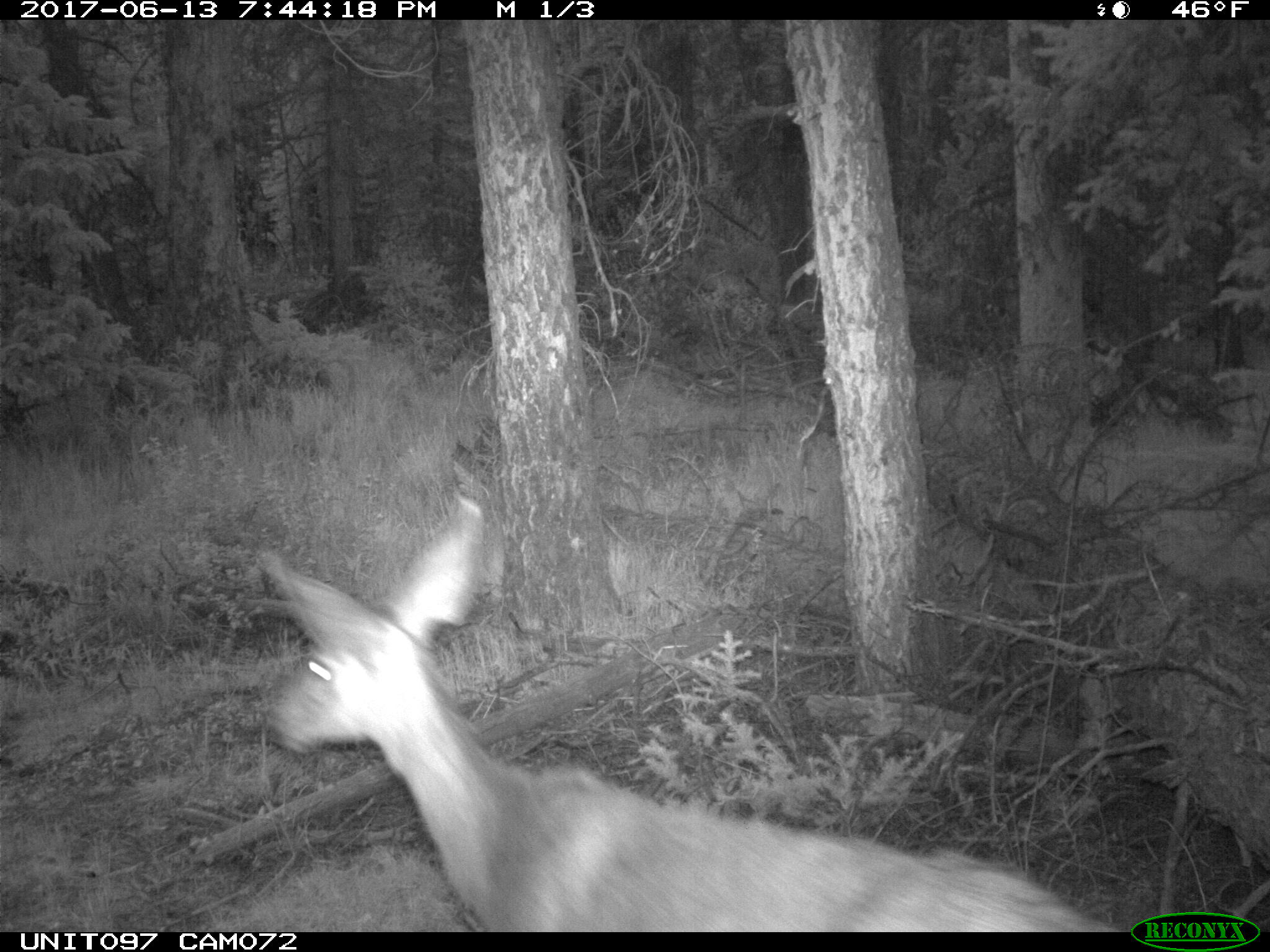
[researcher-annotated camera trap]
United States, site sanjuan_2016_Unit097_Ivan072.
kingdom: Animalia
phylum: Chordata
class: Mammalia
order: Artiodactyla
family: Cervidae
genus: Odocoileus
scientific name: Odocoileus hemionus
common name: mule deer